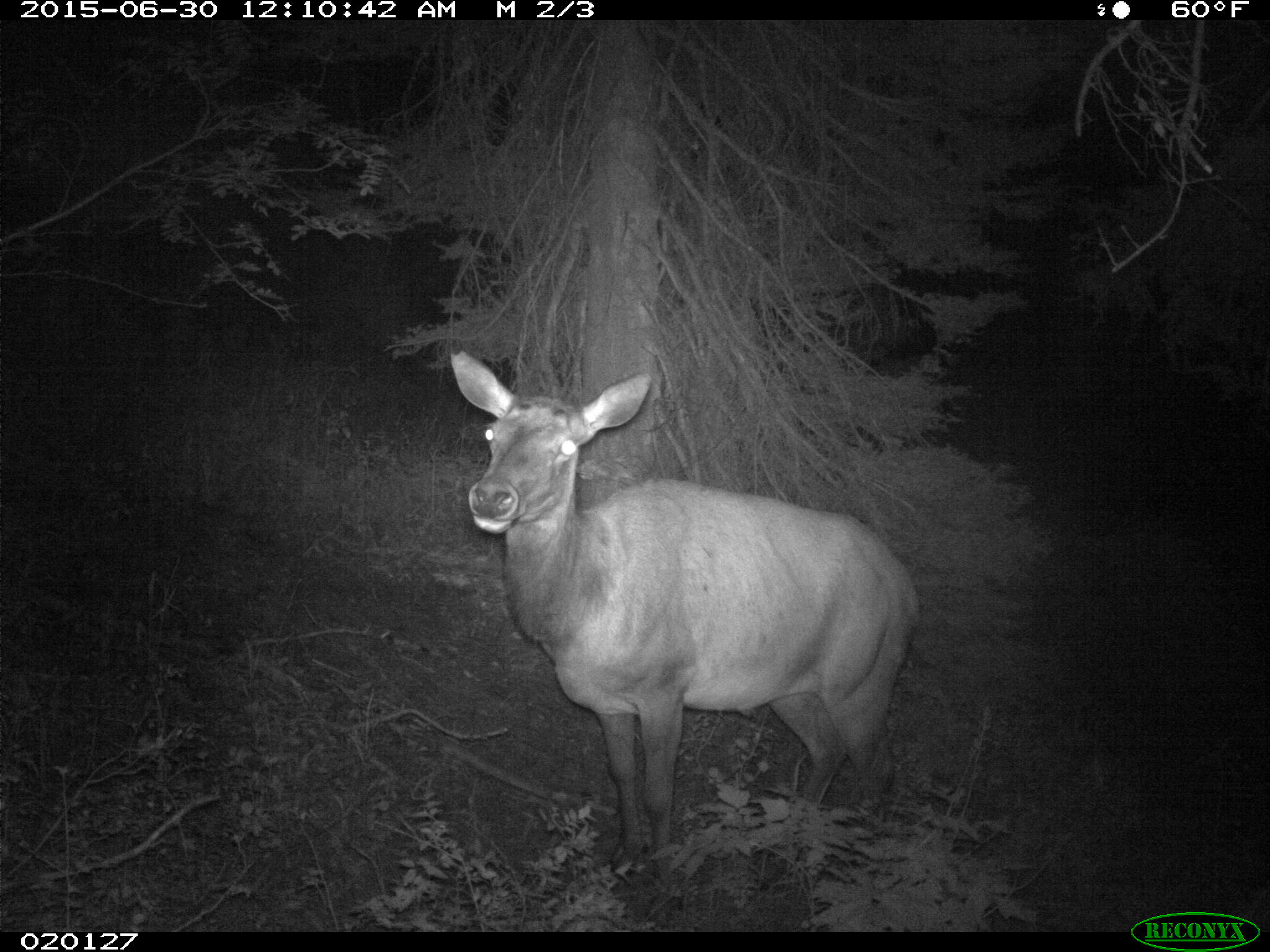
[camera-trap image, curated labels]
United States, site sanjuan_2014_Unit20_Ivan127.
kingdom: Animalia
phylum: Chordata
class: Mammalia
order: Artiodactyla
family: Cervidae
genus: Cervus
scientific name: Cervus elaphus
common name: red deer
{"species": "Cervus elaphus (red deer)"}